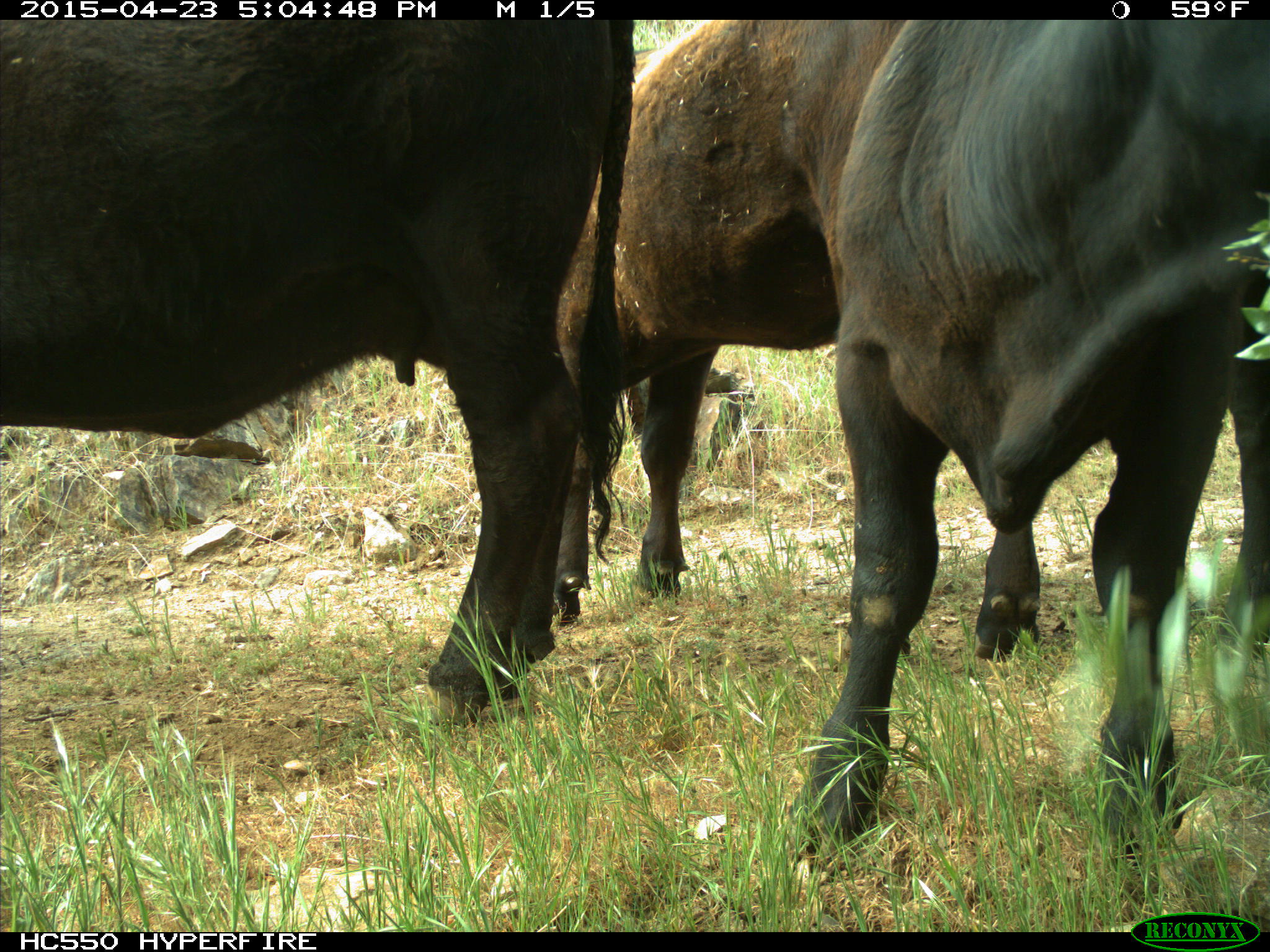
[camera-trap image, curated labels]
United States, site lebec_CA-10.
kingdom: Animalia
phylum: Chordata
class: Mammalia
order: Artiodactyla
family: Bovidae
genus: Bos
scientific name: Bos taurus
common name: domestic cow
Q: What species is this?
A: Bos taurus (domestic cow).